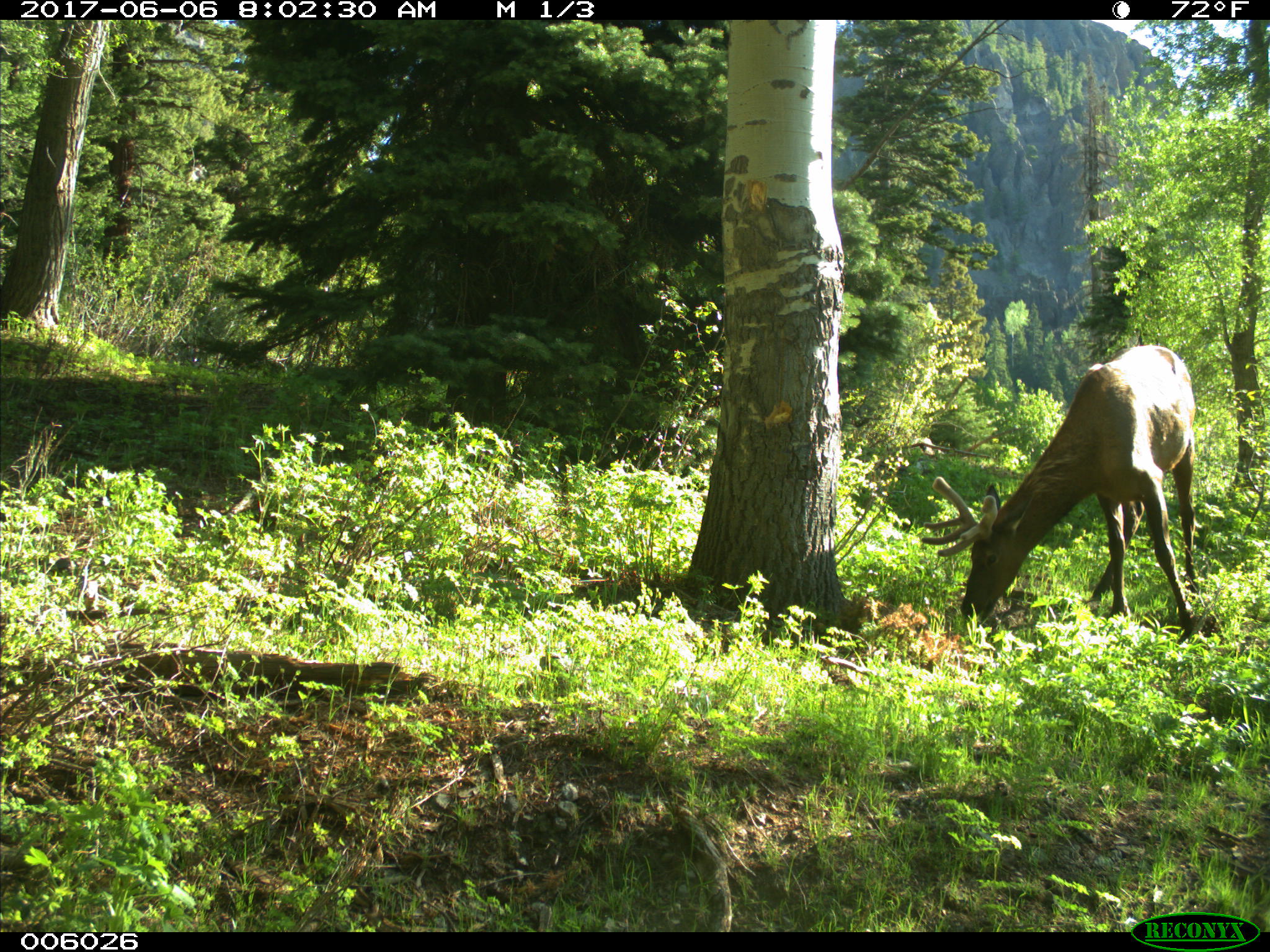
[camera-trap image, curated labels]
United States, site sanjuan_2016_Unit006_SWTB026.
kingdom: Animalia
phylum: Chordata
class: Mammalia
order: Artiodactyla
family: Cervidae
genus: Cervus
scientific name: Cervus elaphus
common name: red deer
Cervus elaphus (red deer).